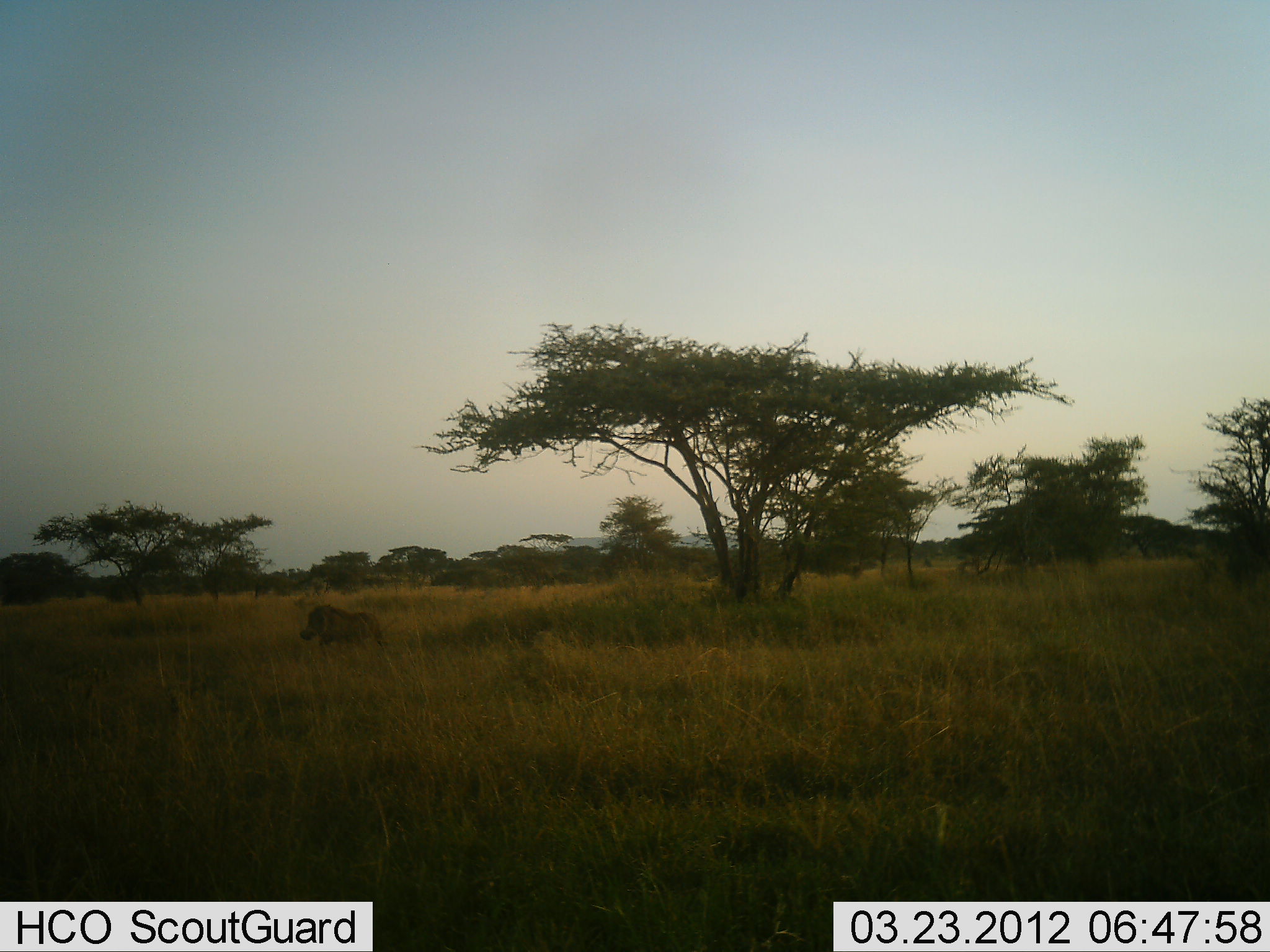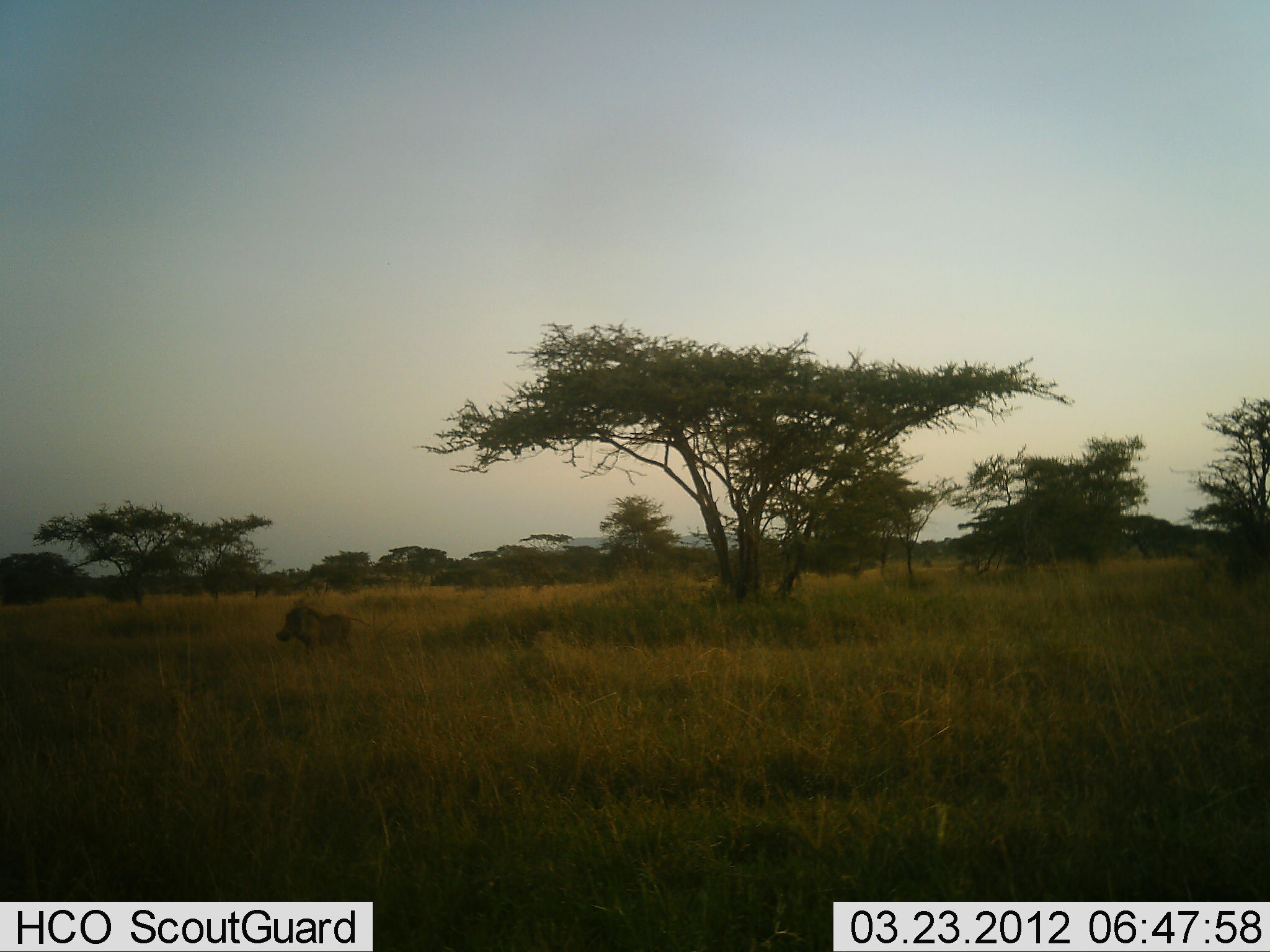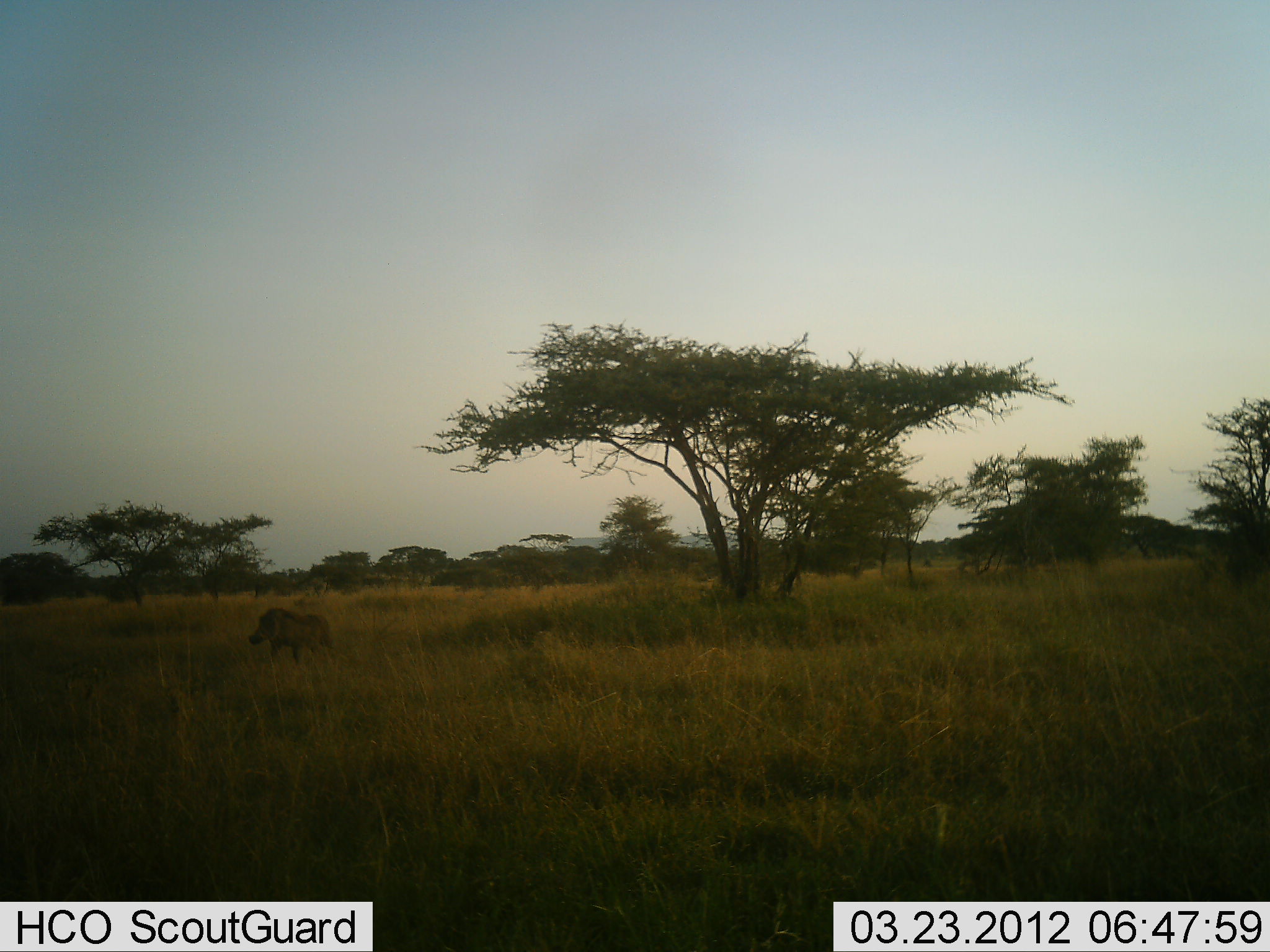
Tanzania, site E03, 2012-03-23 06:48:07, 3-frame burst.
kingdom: Animalia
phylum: Chordata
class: Mammalia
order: Artiodactyla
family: Suidae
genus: Phacochoerus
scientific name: Phacochoerus africanus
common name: warthog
Warthog (Phacochoerus africanus), count 1. Behavior (volunteer vote fractions): standing 0%, resting 0%, moving 100%, interacting 0%. Young present (vote fraction): 0%. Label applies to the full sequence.